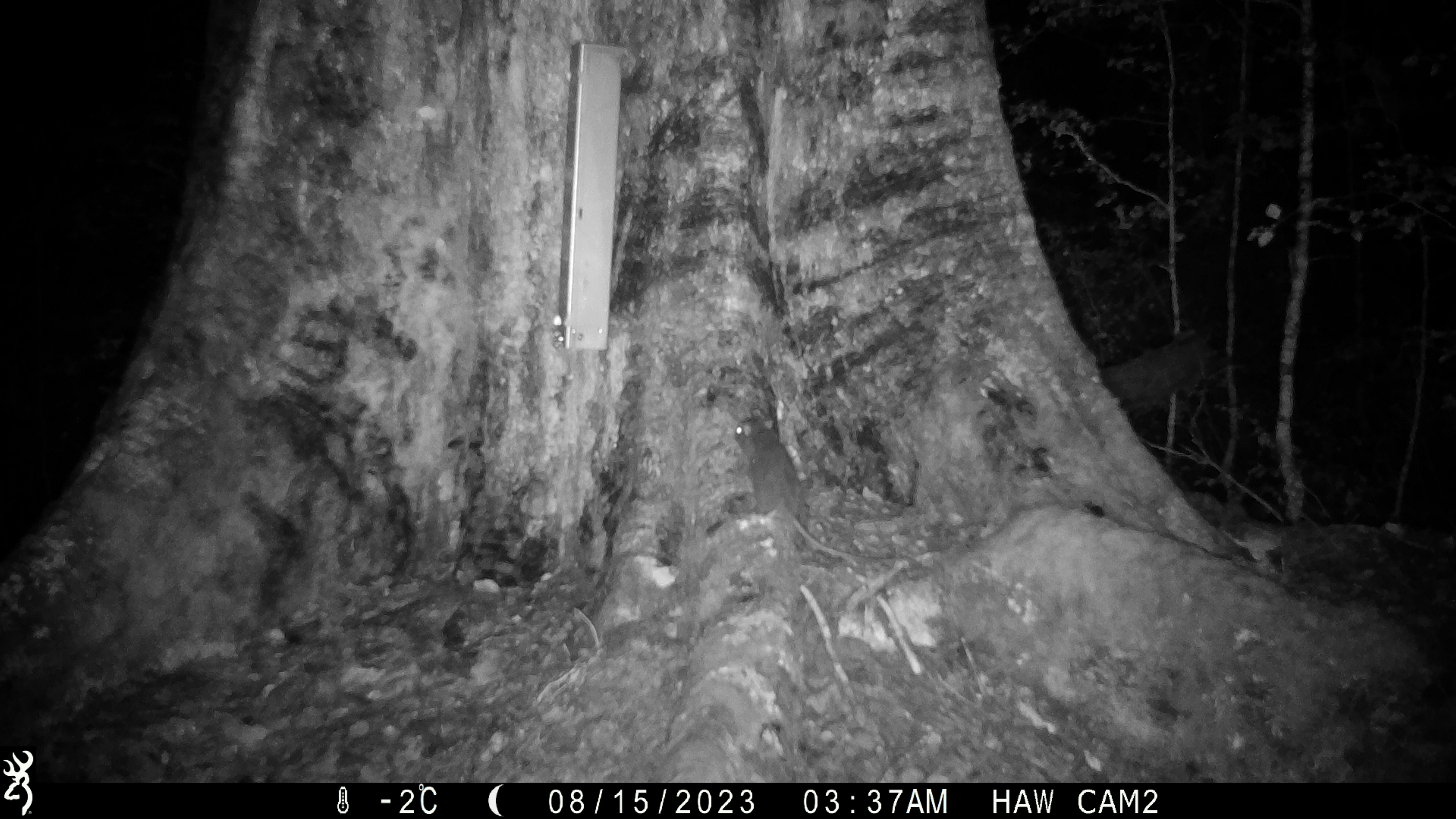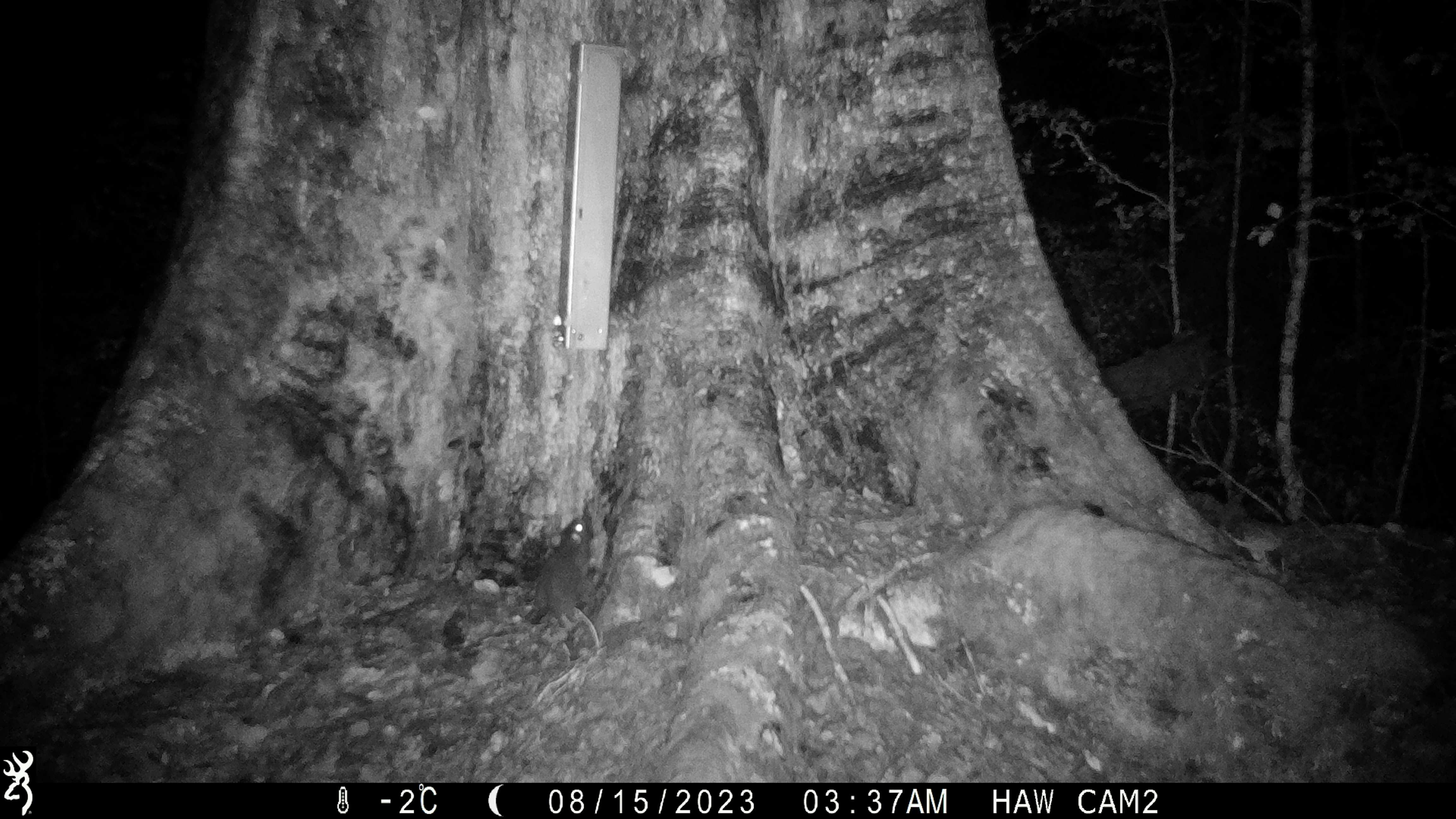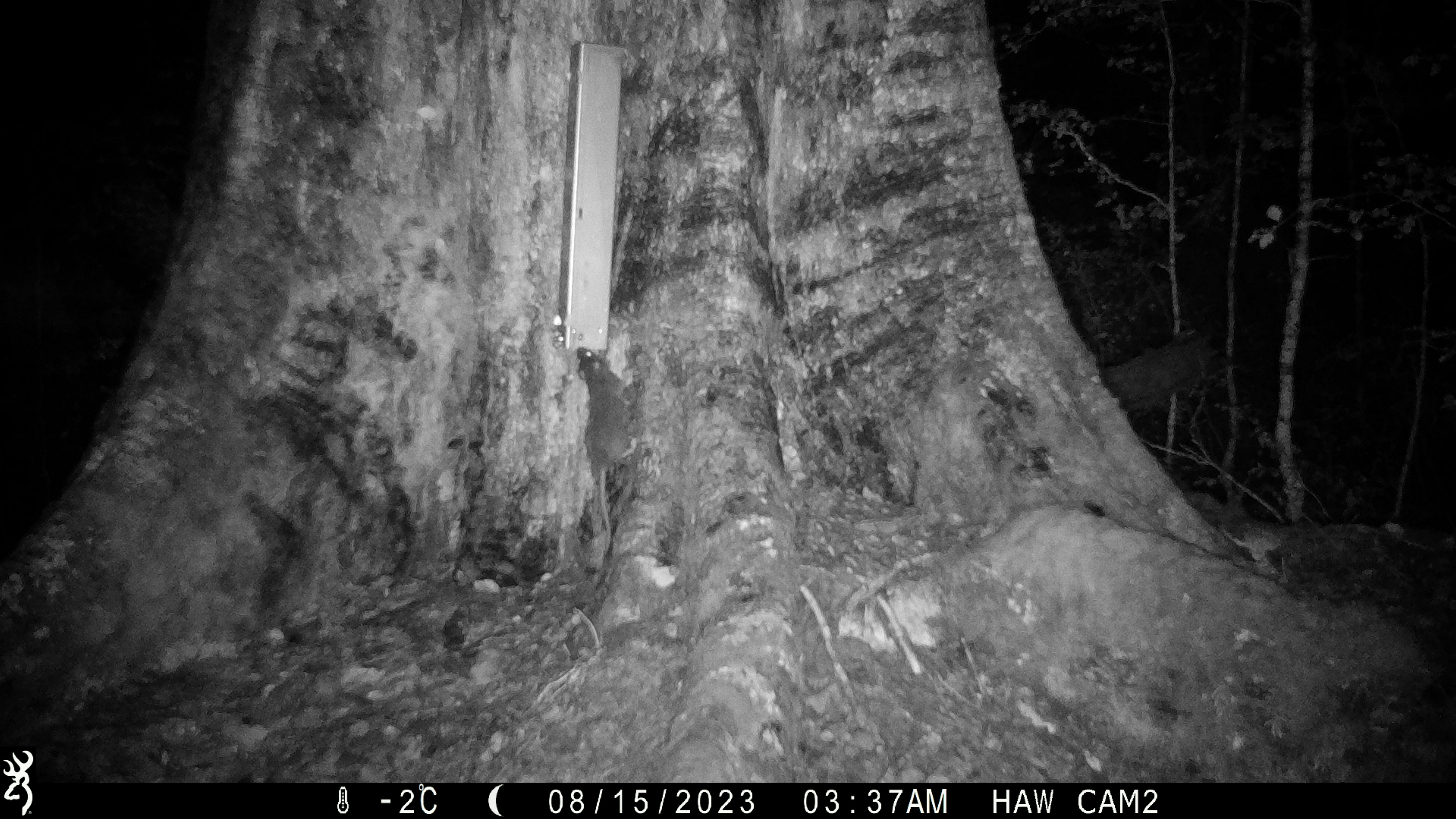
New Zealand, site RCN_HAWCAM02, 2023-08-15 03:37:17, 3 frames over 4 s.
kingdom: Animalia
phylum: Chordata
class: Mammalia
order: Rodentia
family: Muridae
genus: Rattus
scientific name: Rattus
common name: rat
Rat (Rattus).